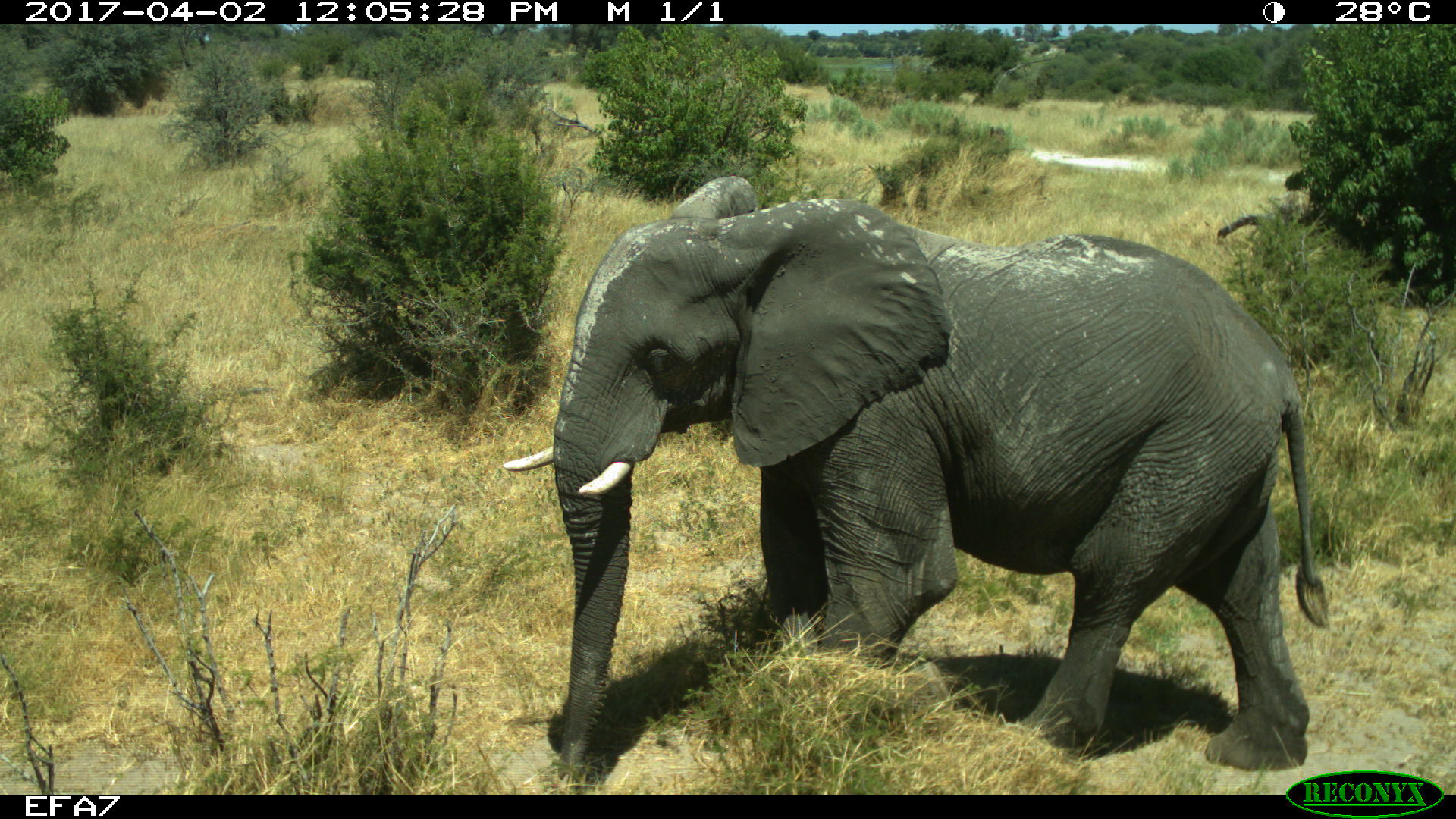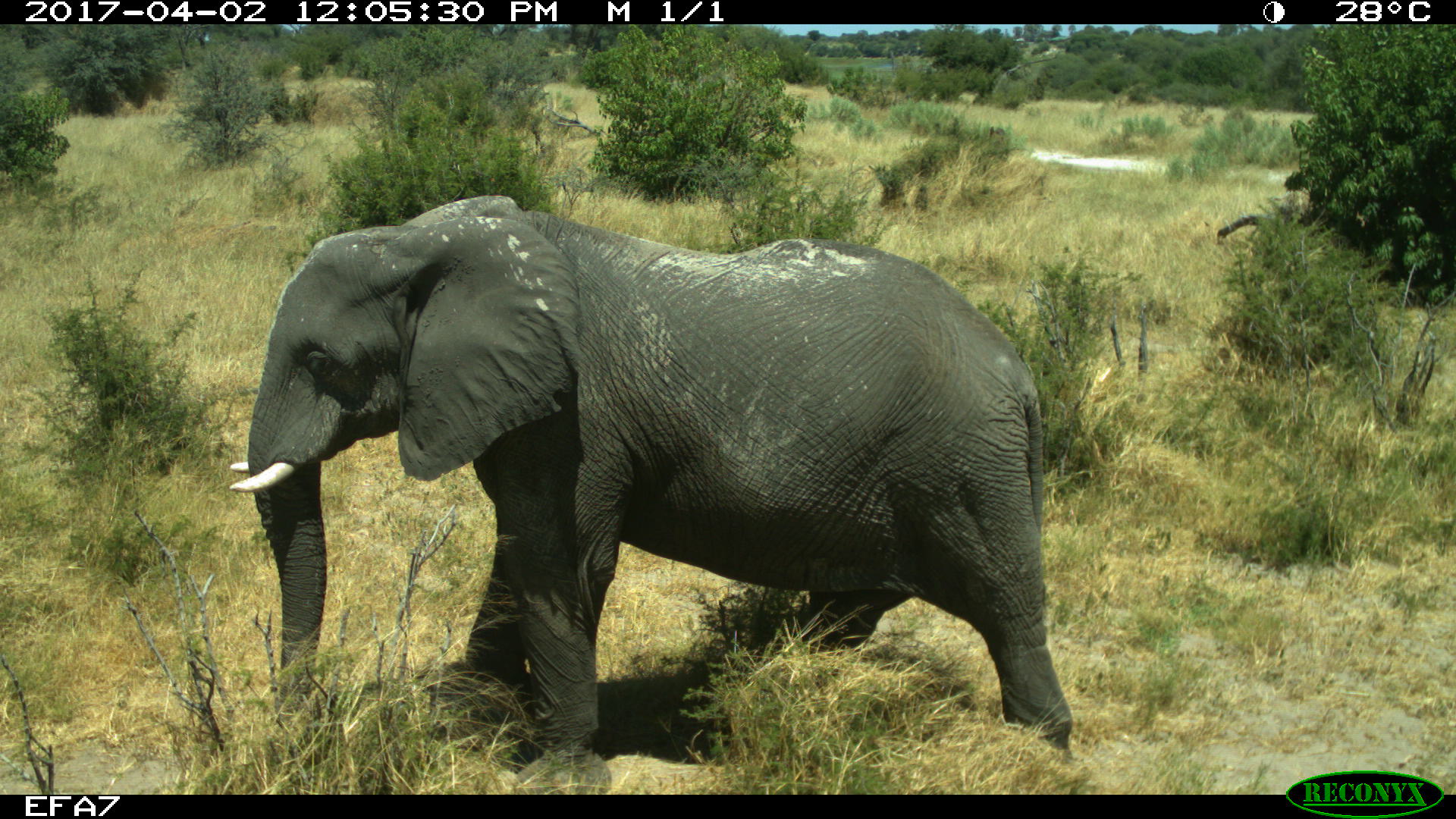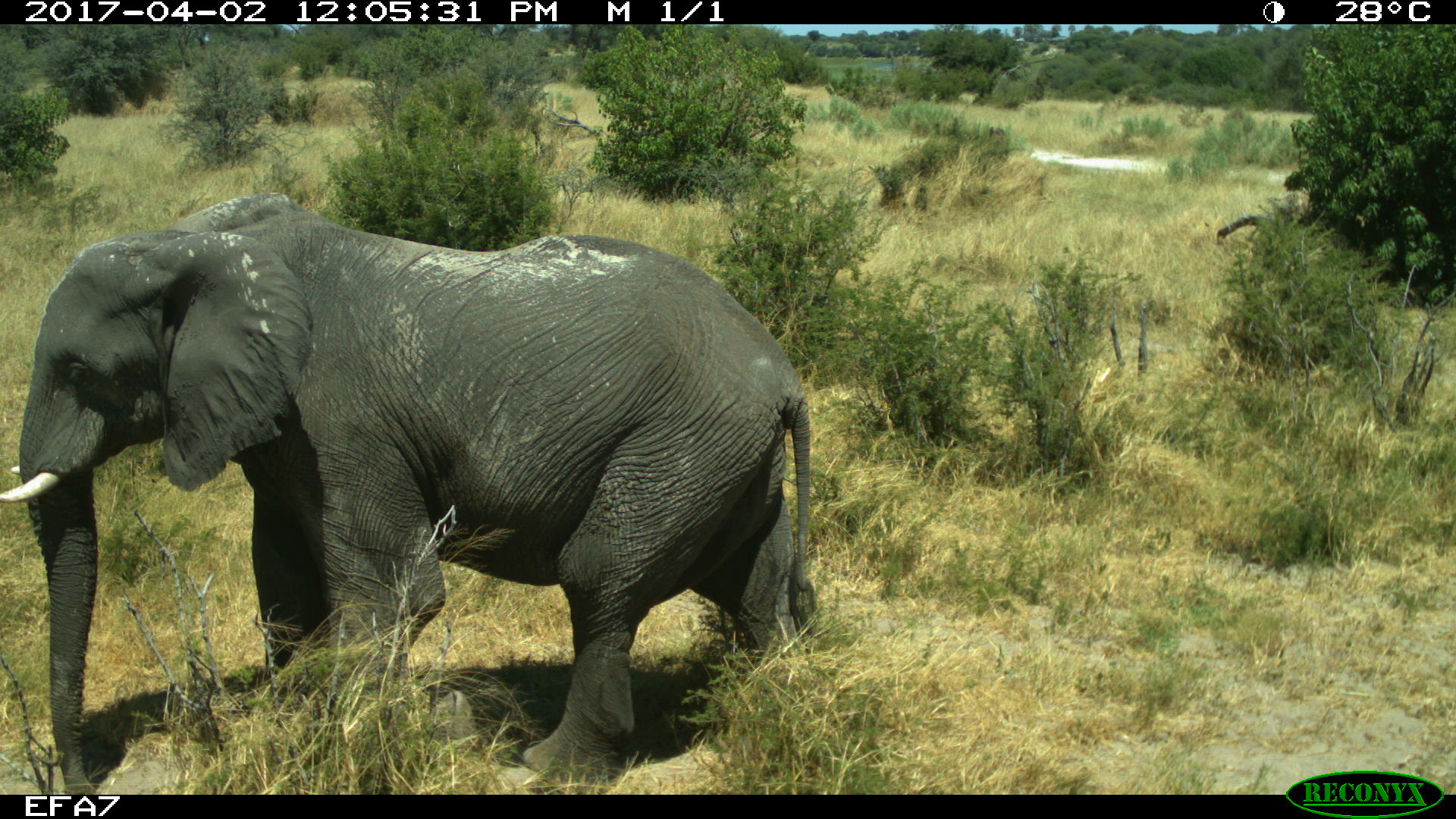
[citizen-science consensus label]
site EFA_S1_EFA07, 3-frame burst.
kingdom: Animalia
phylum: Chordata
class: Mammalia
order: Proboscidea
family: Elephantidae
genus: Loxodonta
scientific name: Loxodonta africana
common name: african bush elephant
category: elephant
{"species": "elephant (african bush elephant) (Loxodonta africana)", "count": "1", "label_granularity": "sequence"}